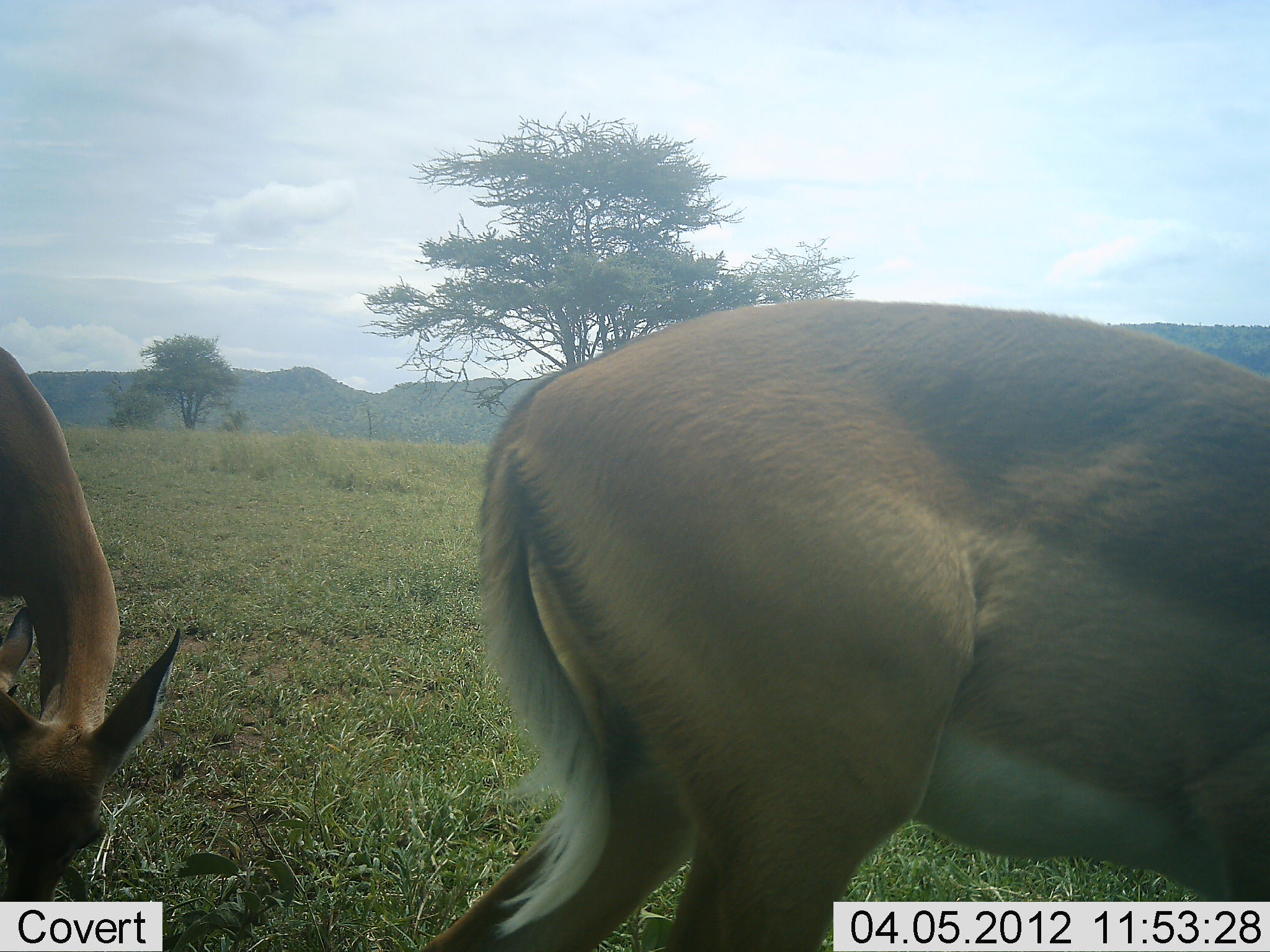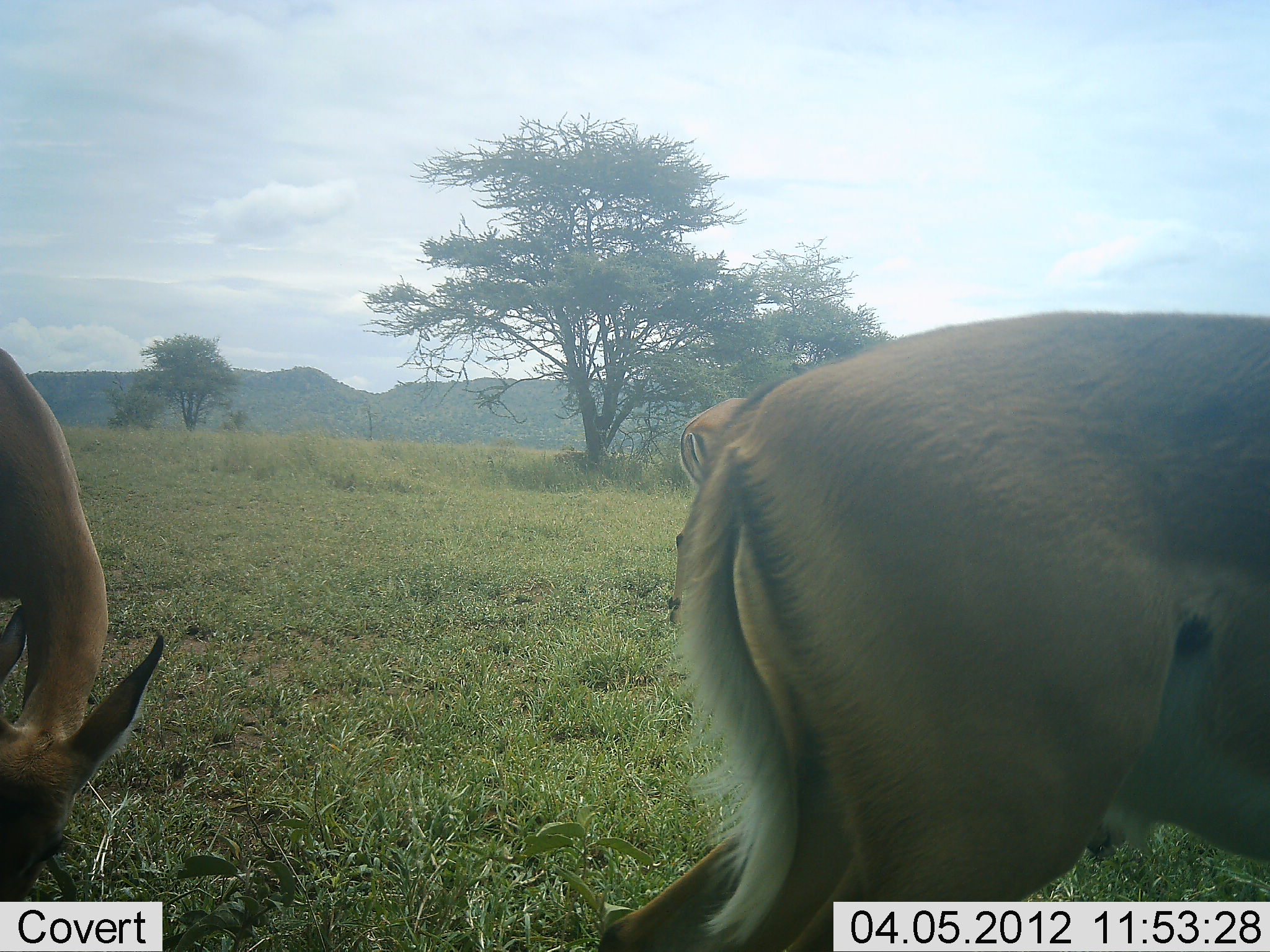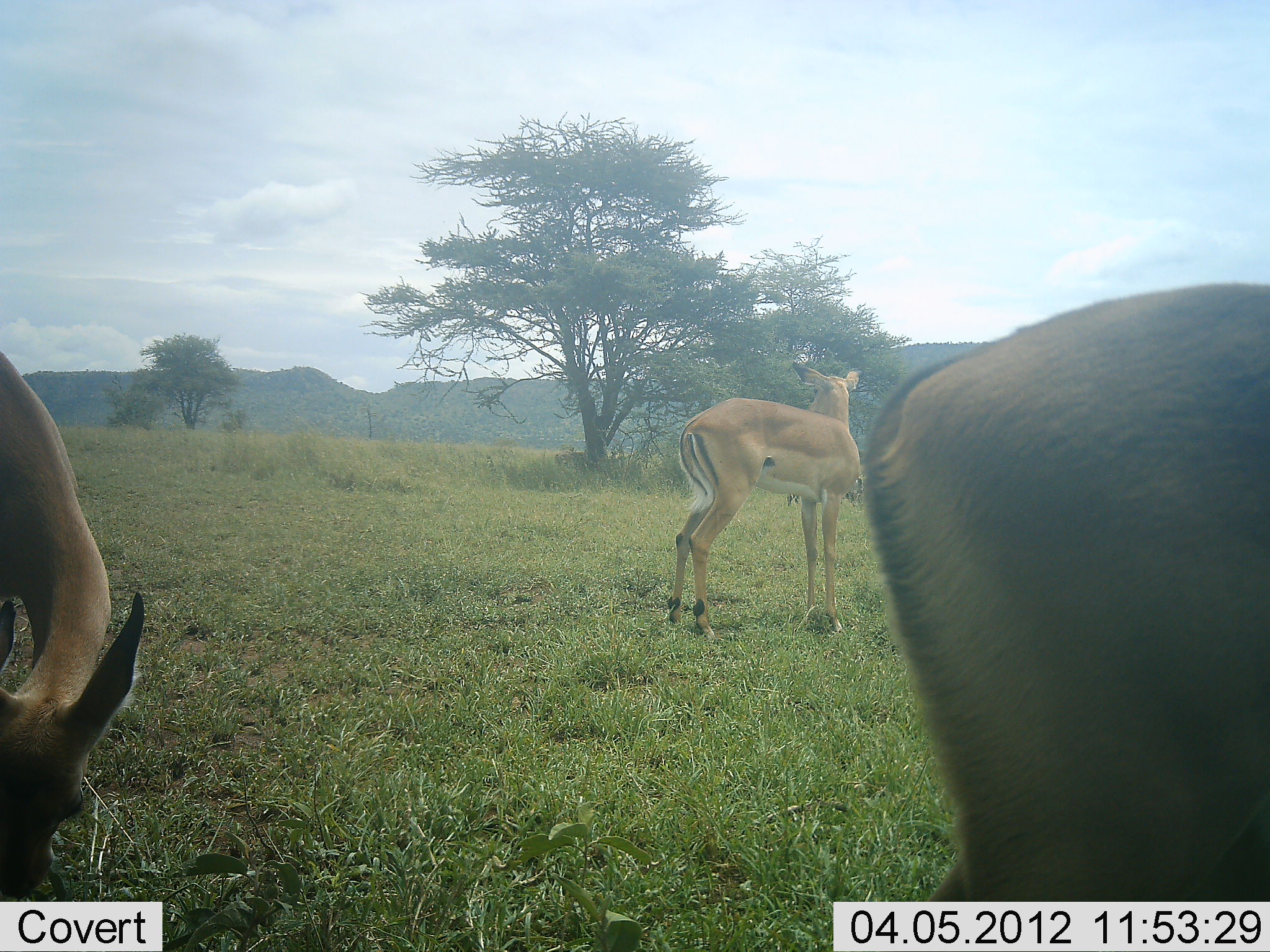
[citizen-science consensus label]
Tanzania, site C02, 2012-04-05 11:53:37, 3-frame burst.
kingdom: Animalia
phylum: Chordata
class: Mammalia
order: Artiodactyla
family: Bovidae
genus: Aepyceros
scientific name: Aepyceros melampus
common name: impala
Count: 3.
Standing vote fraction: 100%.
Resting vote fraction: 0%.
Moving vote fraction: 33%.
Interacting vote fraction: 0%.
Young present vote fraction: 8%.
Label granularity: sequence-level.